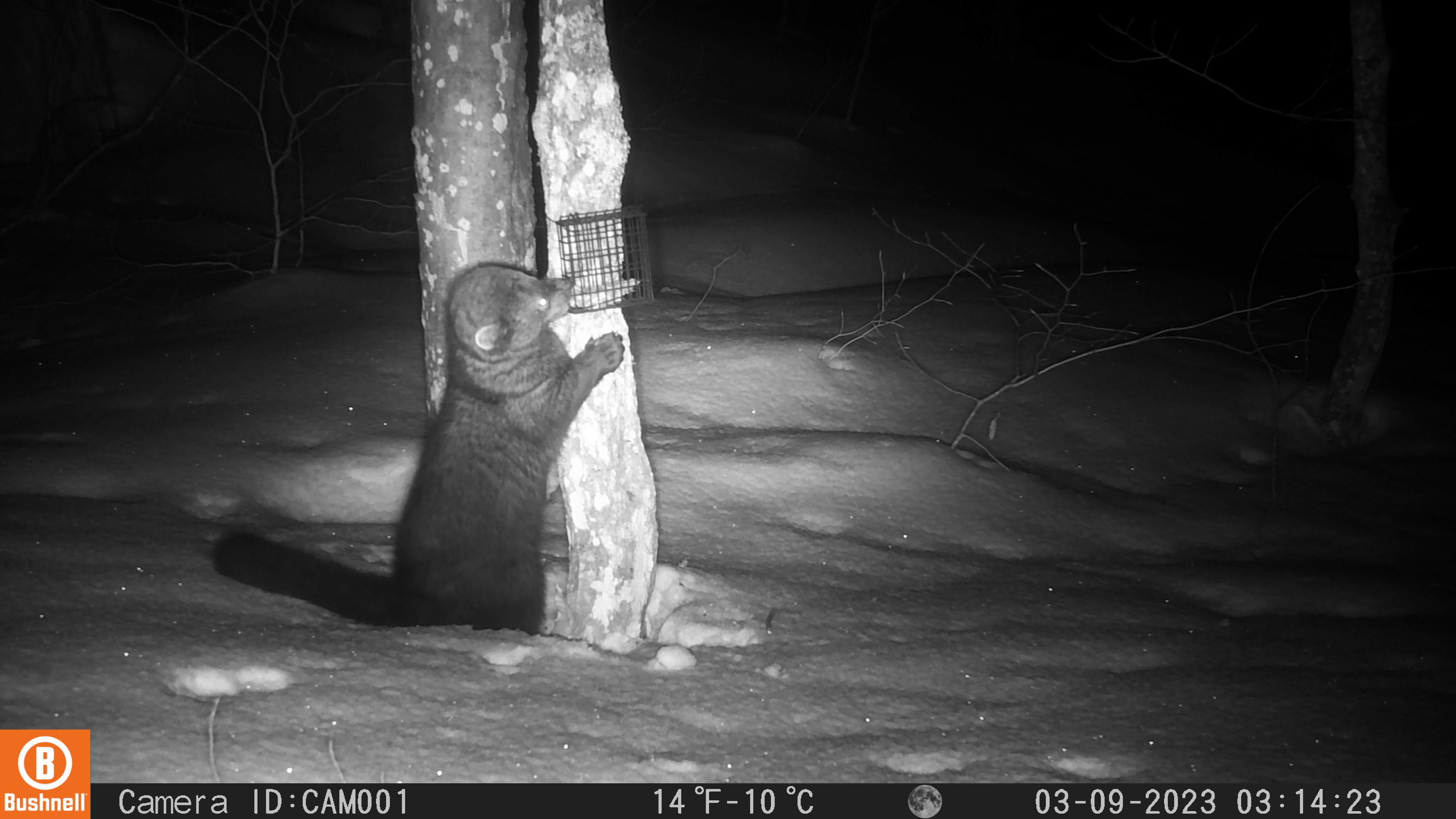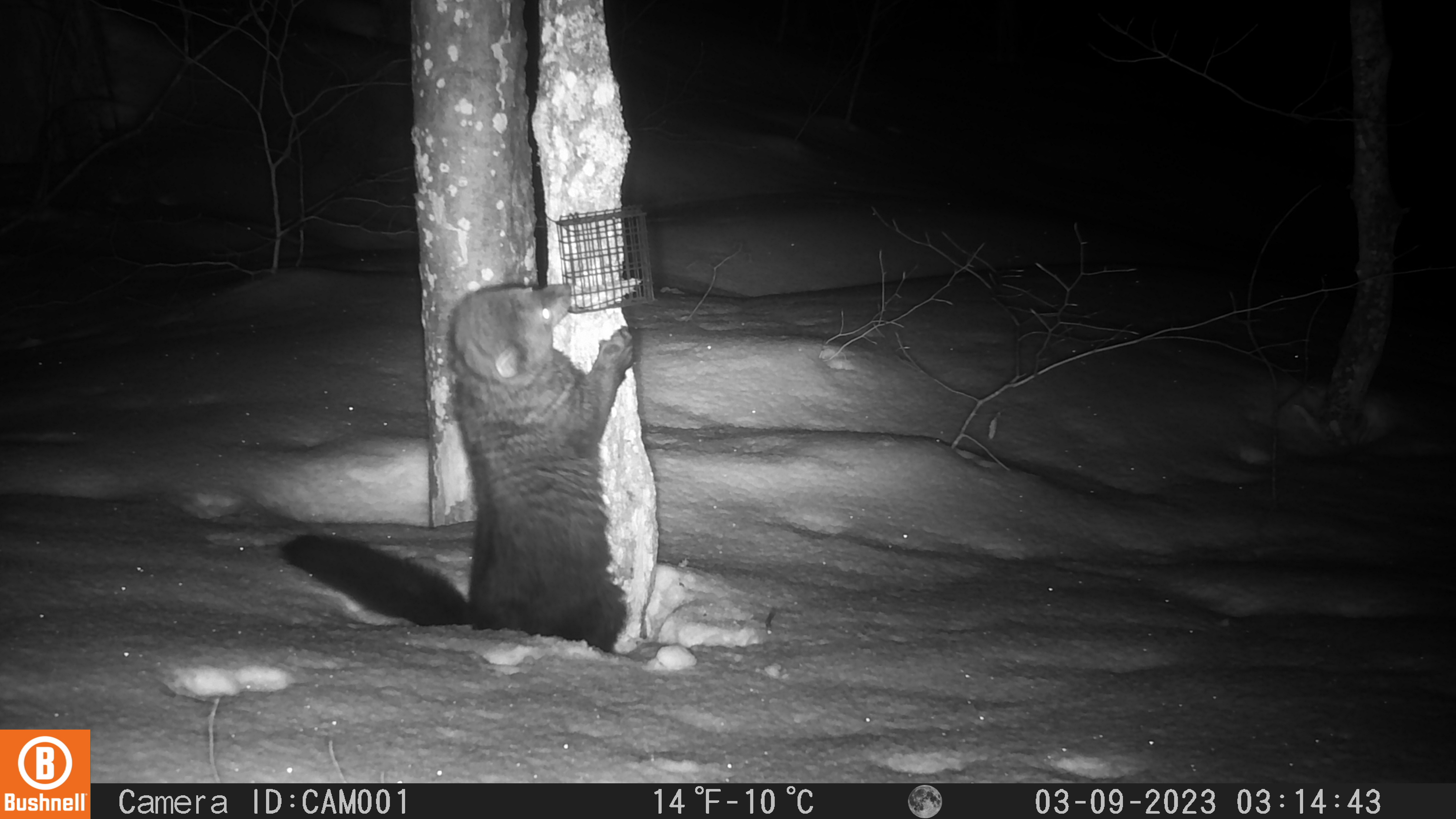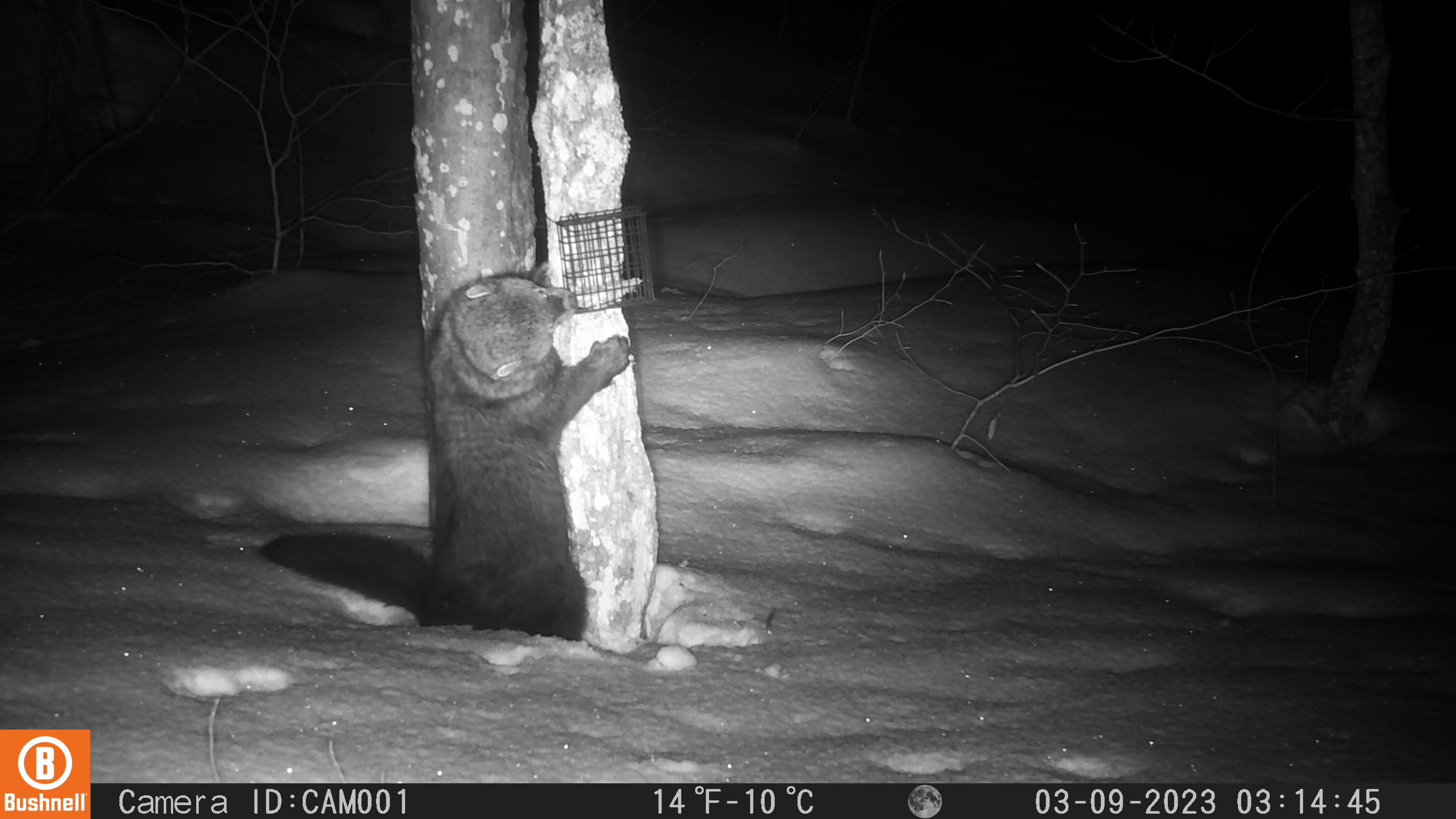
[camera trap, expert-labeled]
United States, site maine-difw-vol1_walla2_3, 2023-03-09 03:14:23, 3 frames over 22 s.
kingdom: Animalia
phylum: Chordata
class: Mammalia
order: Carnivora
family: Mustelidae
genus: Pekania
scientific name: Pekania pennanti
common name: fisher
Fisher (Pekania pennanti).